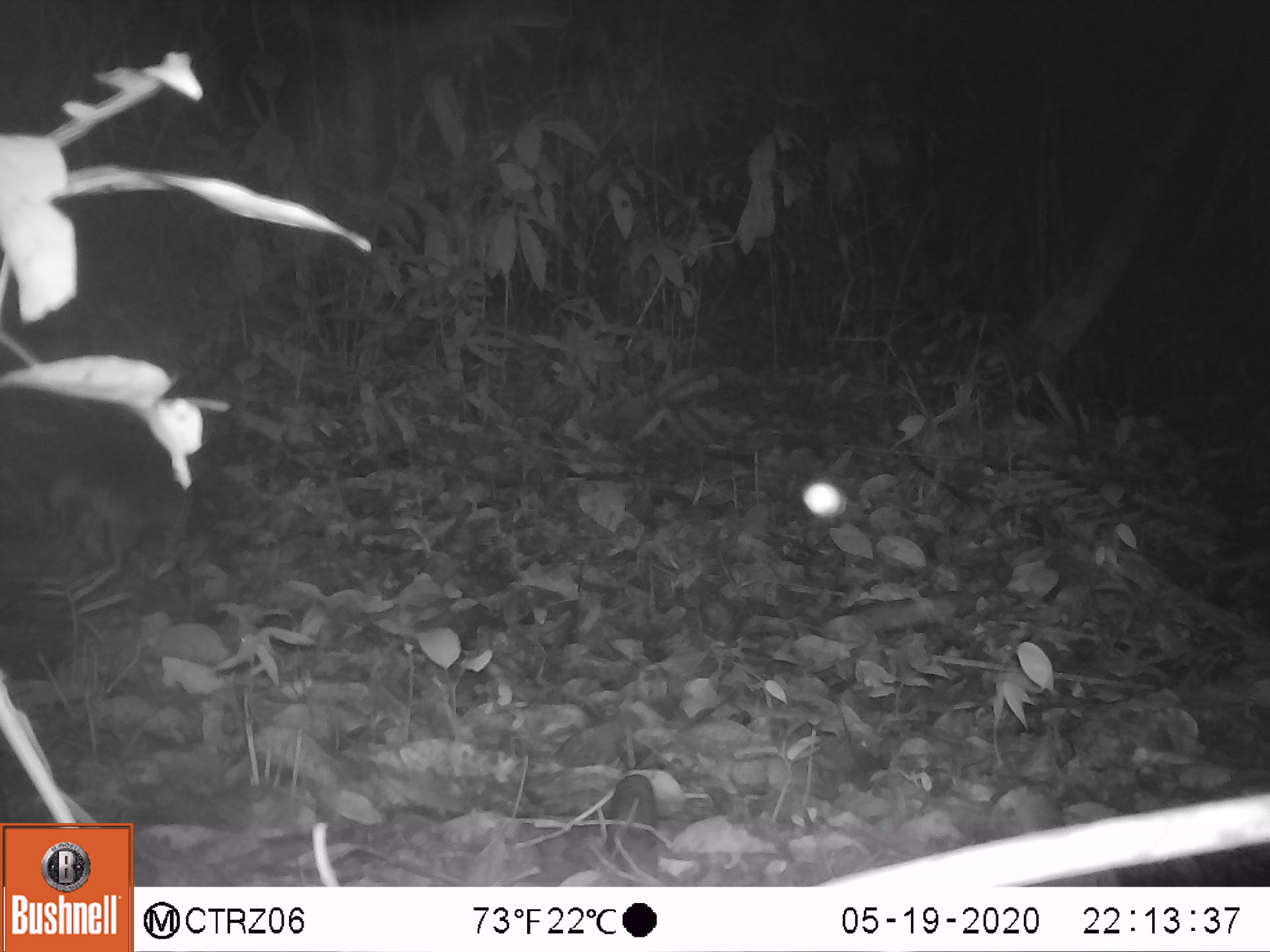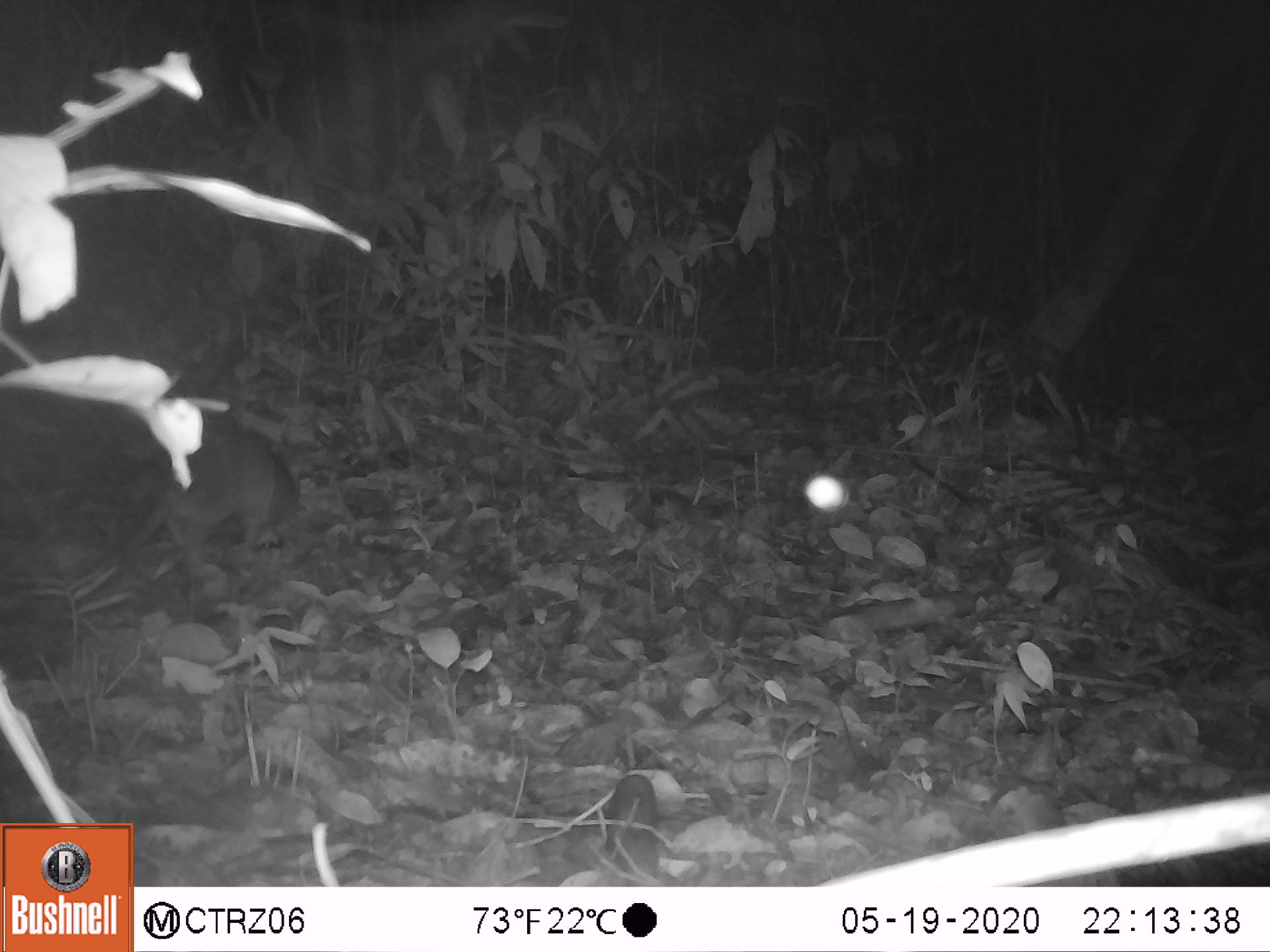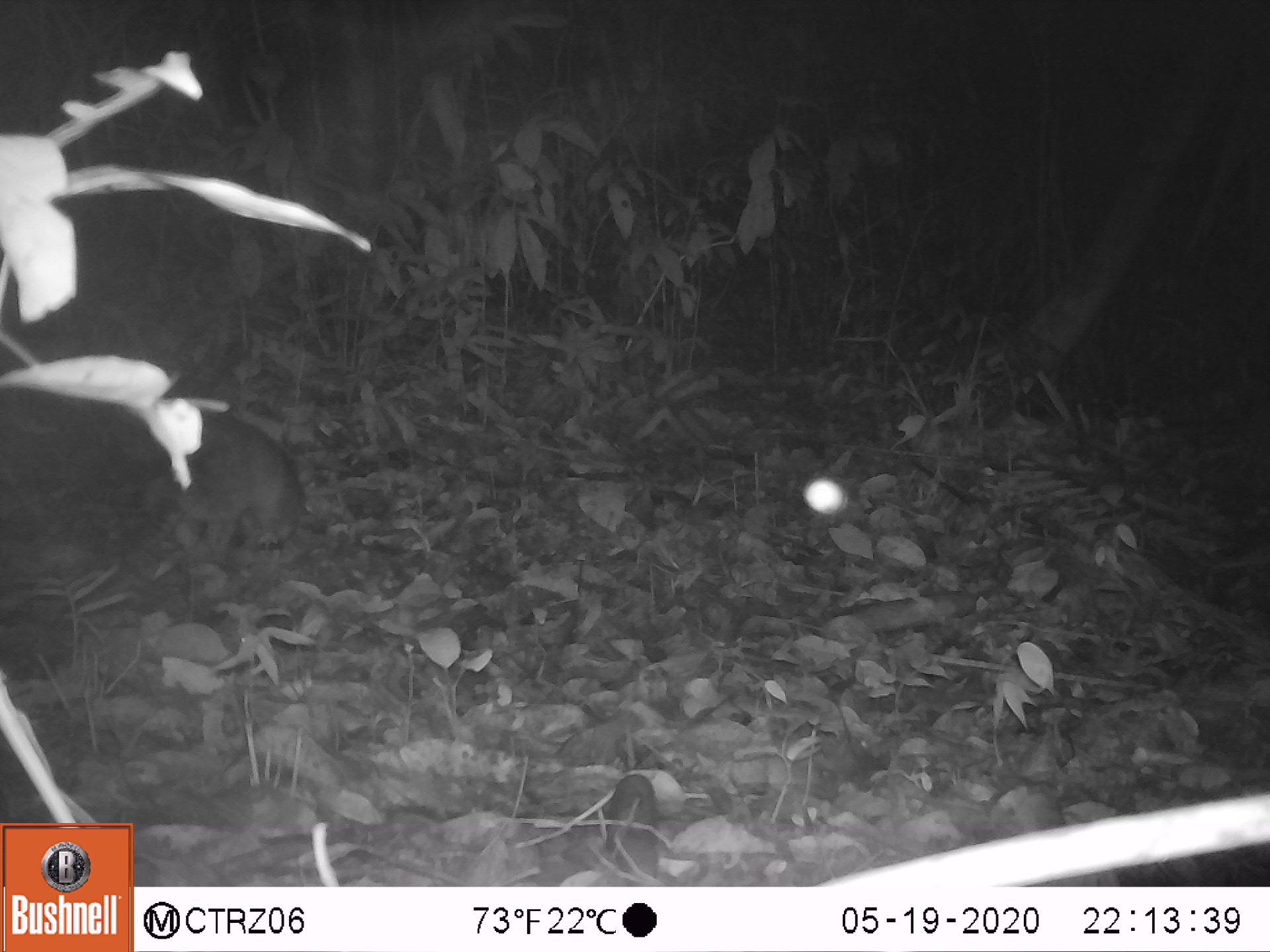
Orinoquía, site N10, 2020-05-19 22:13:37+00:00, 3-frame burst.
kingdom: Animalia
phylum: Chordata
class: Mammalia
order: Cingulata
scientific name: Cingulata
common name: armadillo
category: unknown armadillo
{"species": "unknown armadillo (armadillo) (Cingulata)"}